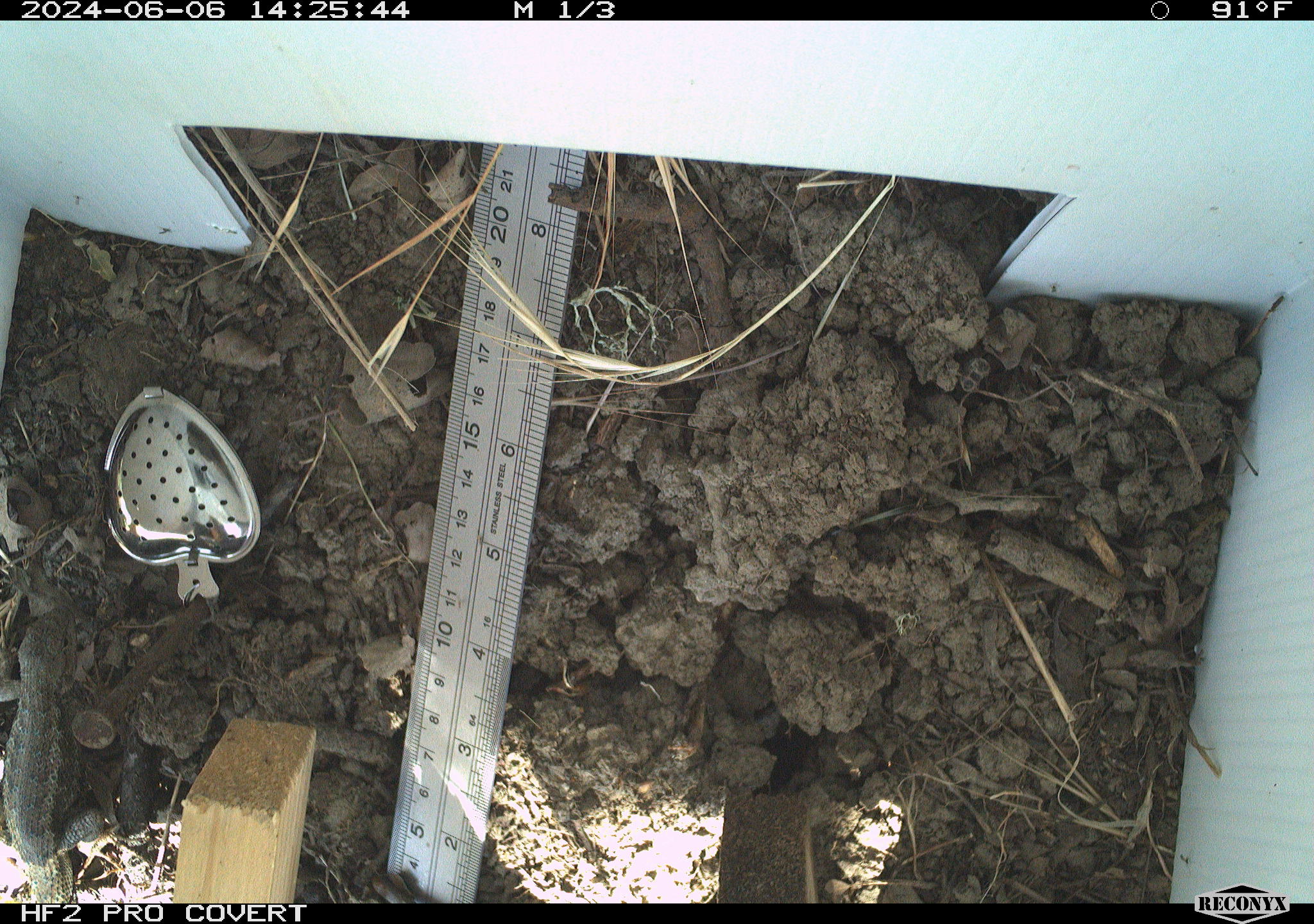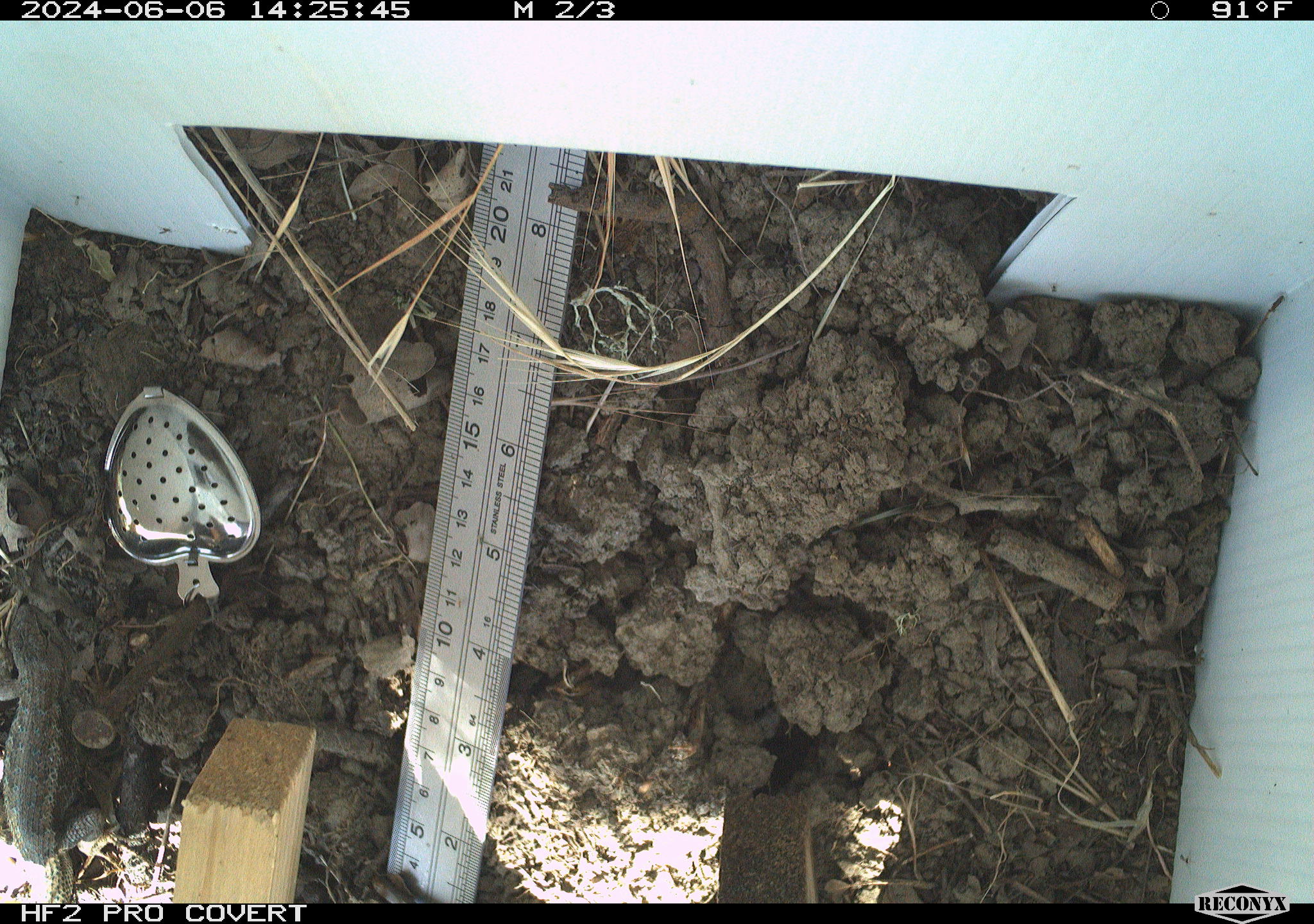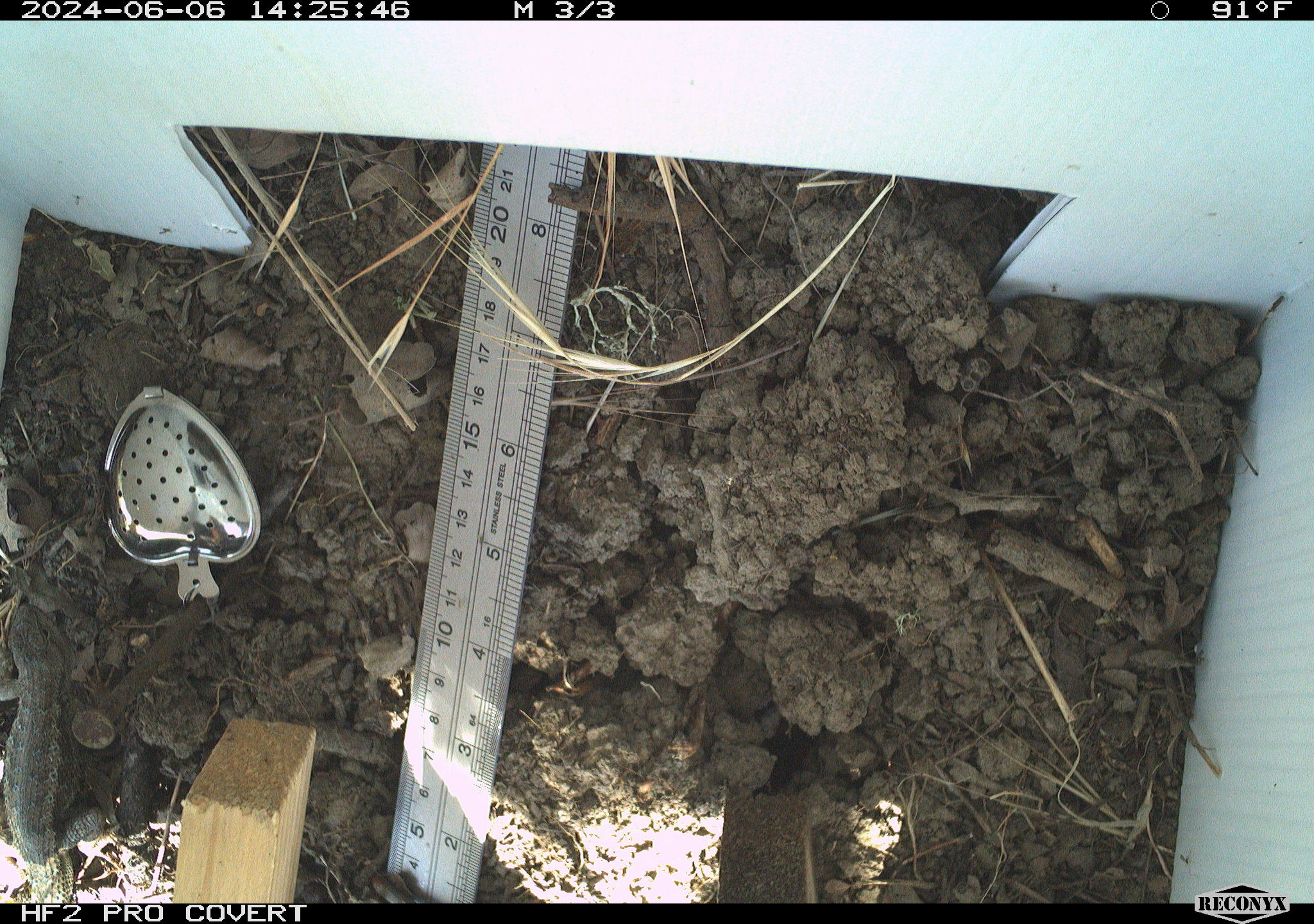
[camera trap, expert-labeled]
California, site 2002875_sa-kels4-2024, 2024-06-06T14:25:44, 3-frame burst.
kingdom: Animalia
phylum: Chordata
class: Reptilia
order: Squamata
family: Phrynosomatidae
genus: Sceloporus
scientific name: Sceloporus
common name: spiny lizards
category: sceloporus species